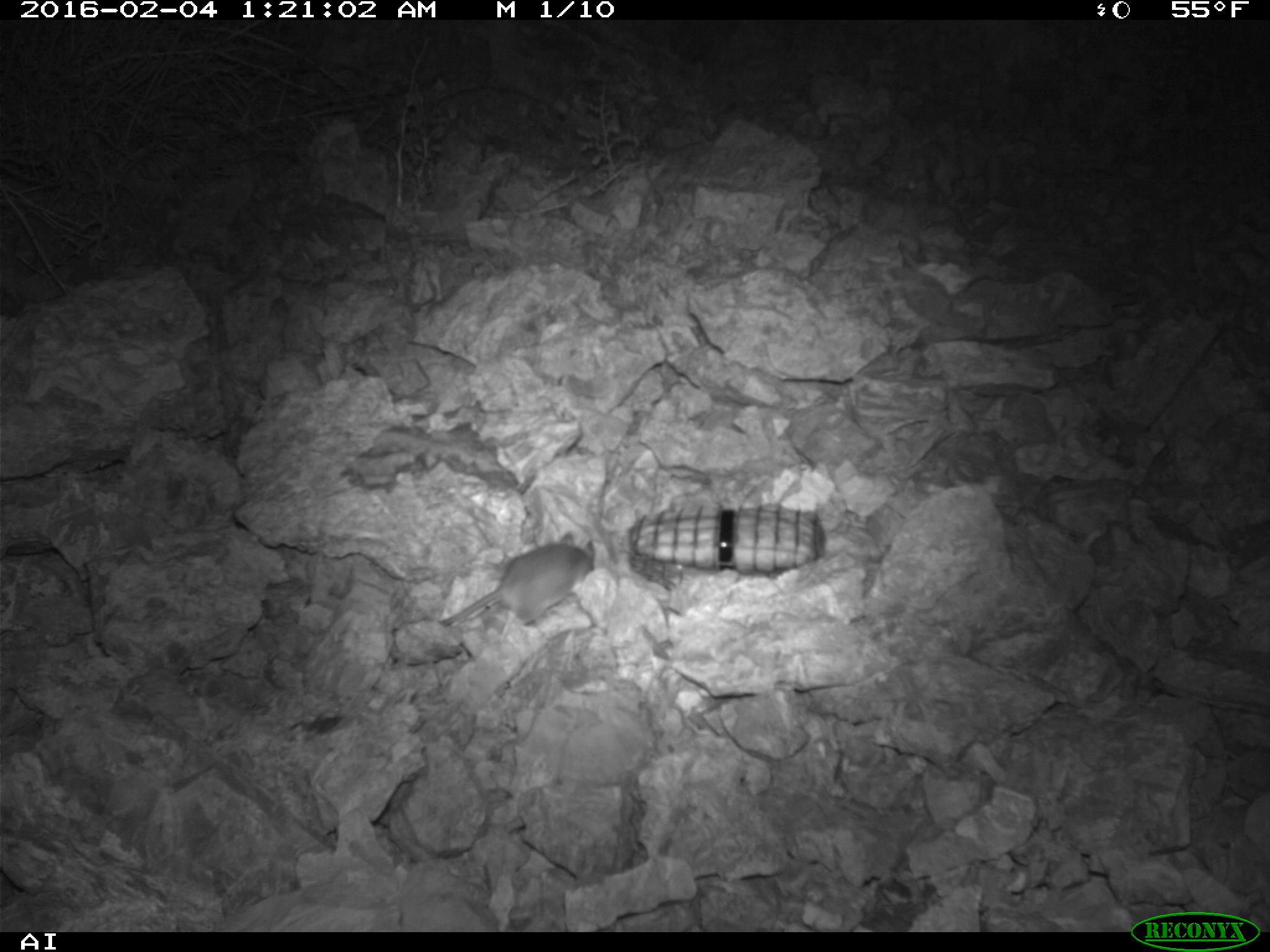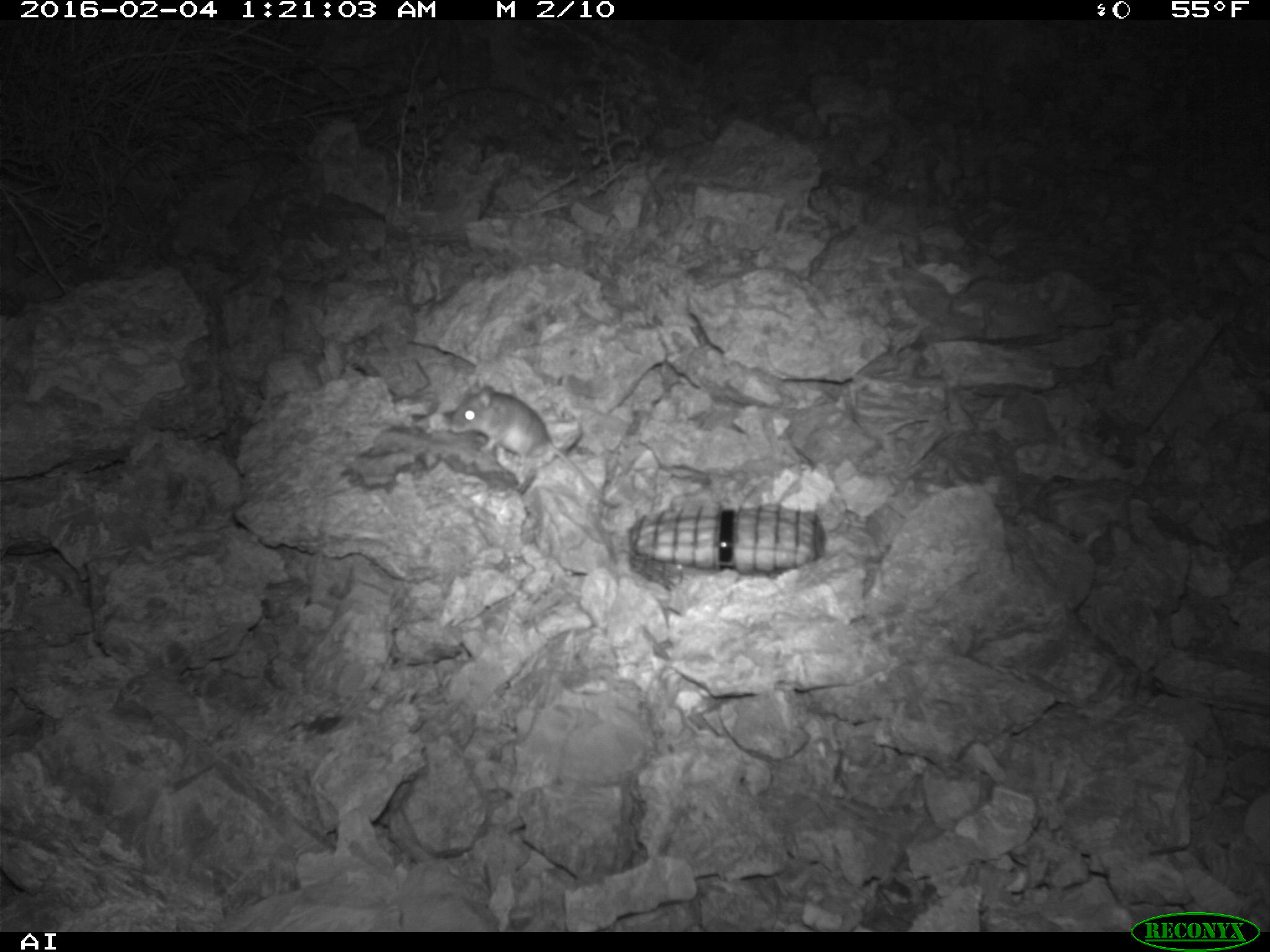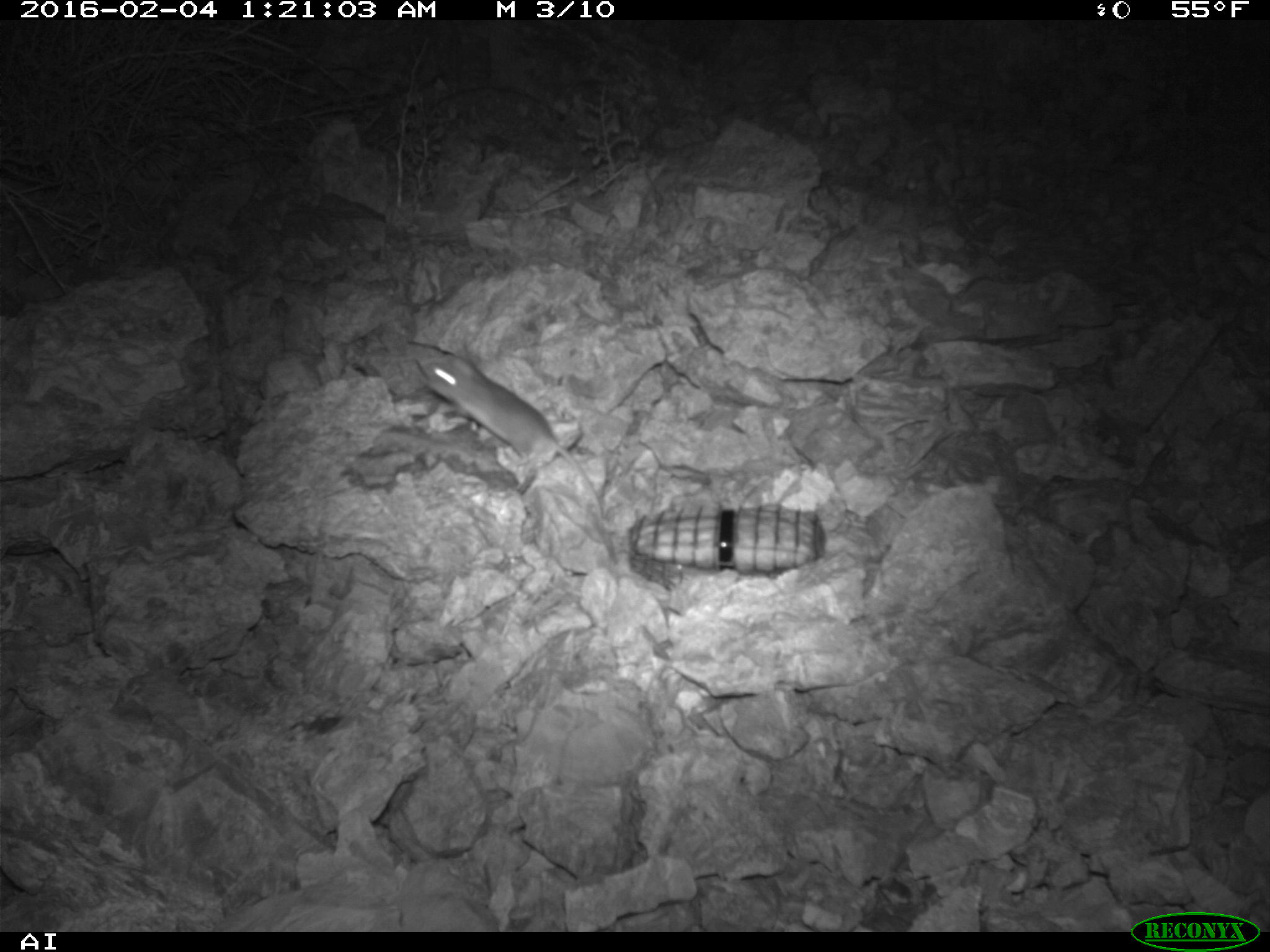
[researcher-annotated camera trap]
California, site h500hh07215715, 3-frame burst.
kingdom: Animalia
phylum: Chordata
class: Mammalia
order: Rodentia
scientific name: Rodentia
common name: rodent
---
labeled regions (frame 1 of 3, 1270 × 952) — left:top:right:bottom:
rodent: 439:532:594:626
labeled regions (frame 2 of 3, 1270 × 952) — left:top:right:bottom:
rodent: 453:378:623:510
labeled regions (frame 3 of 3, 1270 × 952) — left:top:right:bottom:
rodent: 416:352:603:518